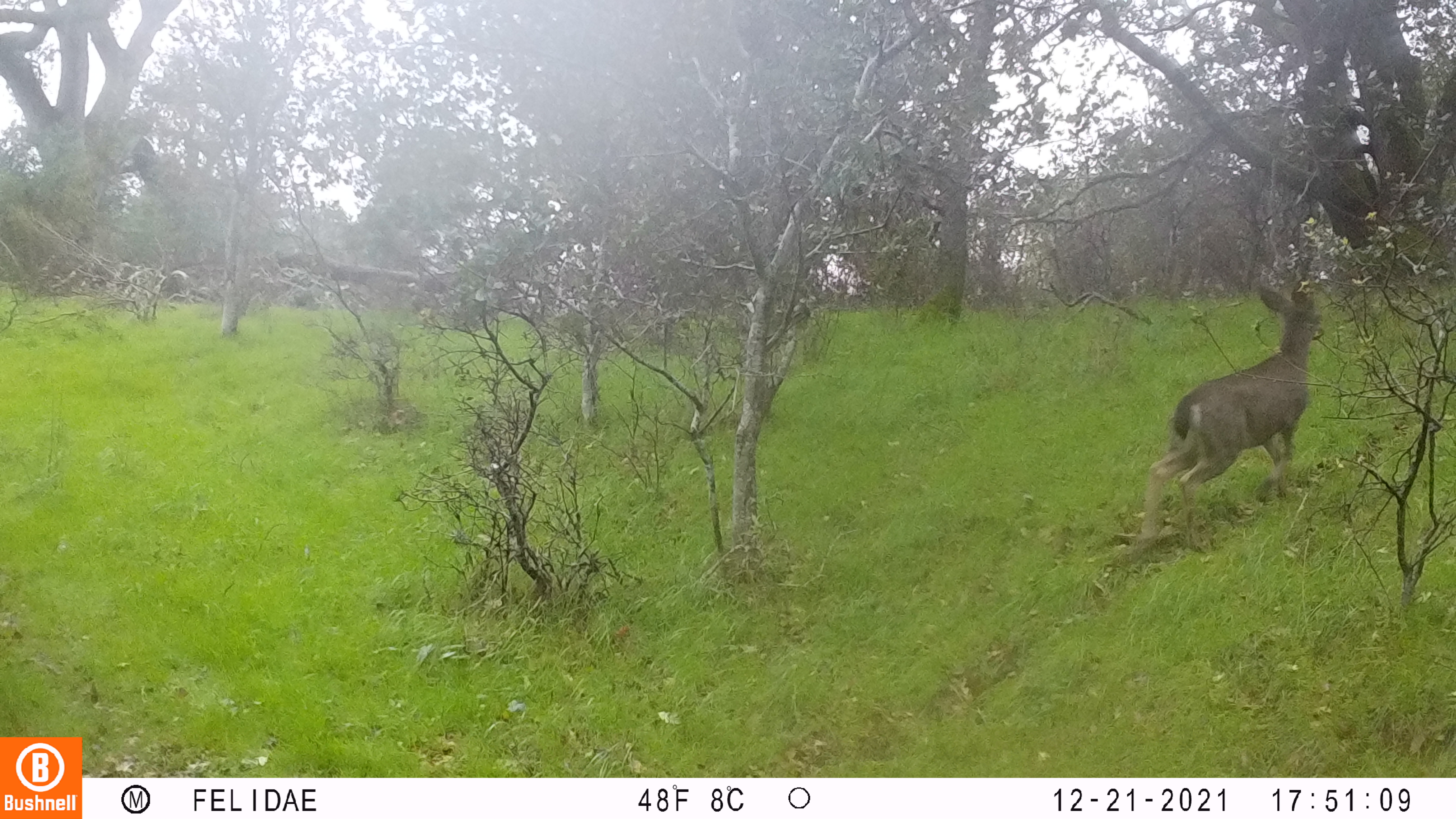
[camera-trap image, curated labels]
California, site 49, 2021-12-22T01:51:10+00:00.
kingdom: Animalia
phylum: Chordata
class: Mammalia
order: Artiodactyla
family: Cervidae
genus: Odocoileus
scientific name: Odocoileus hemionus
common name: mule deer